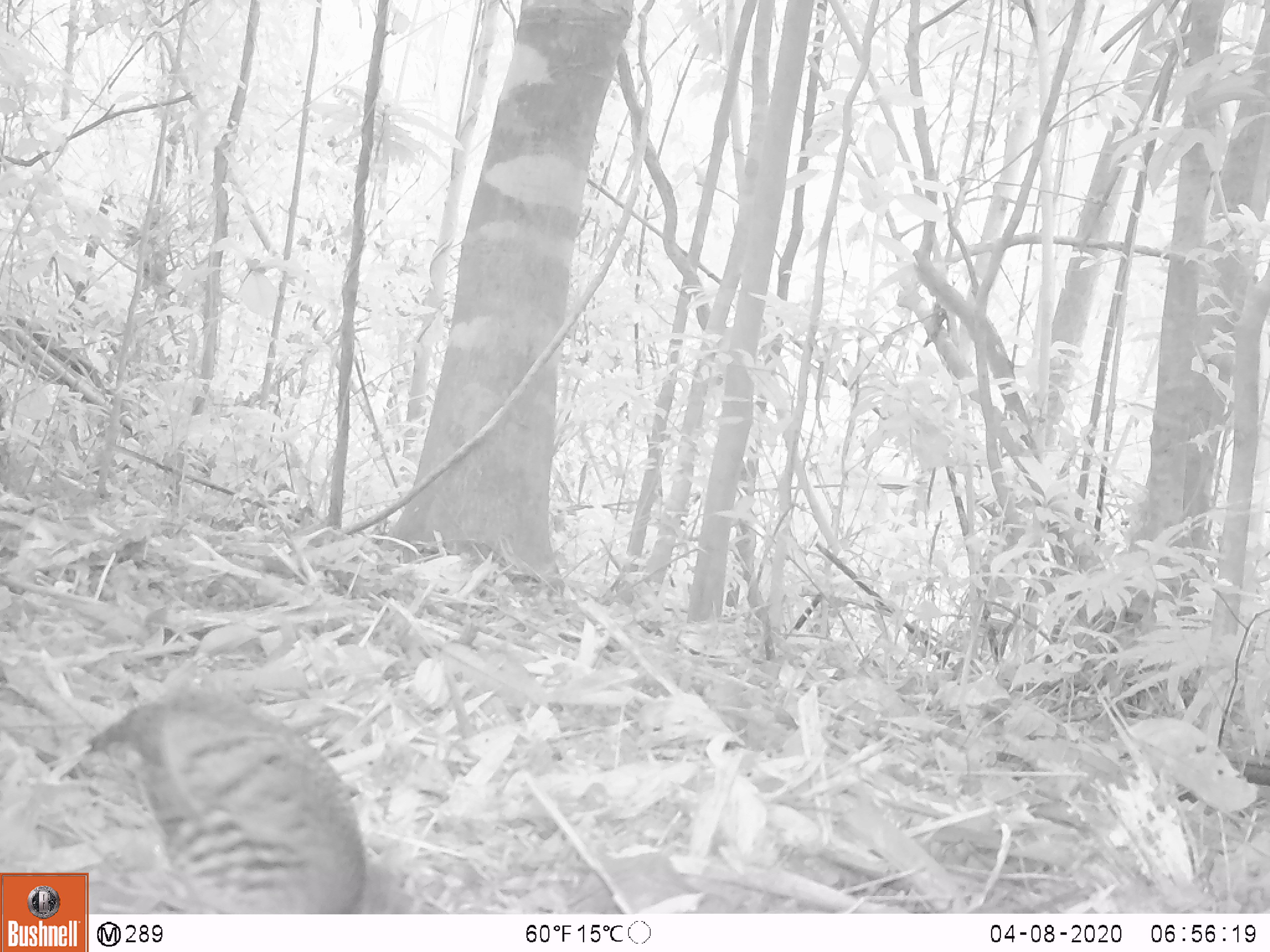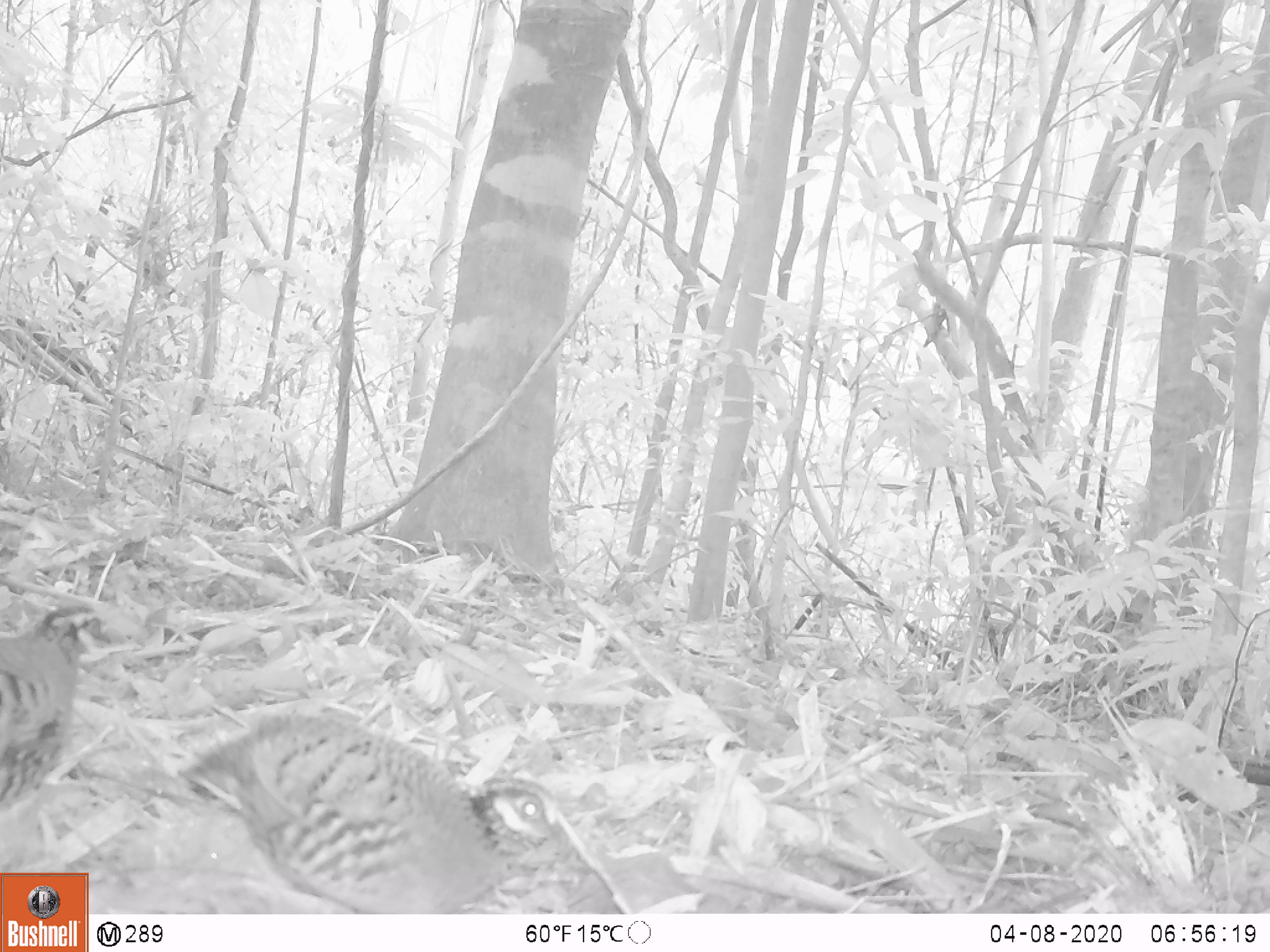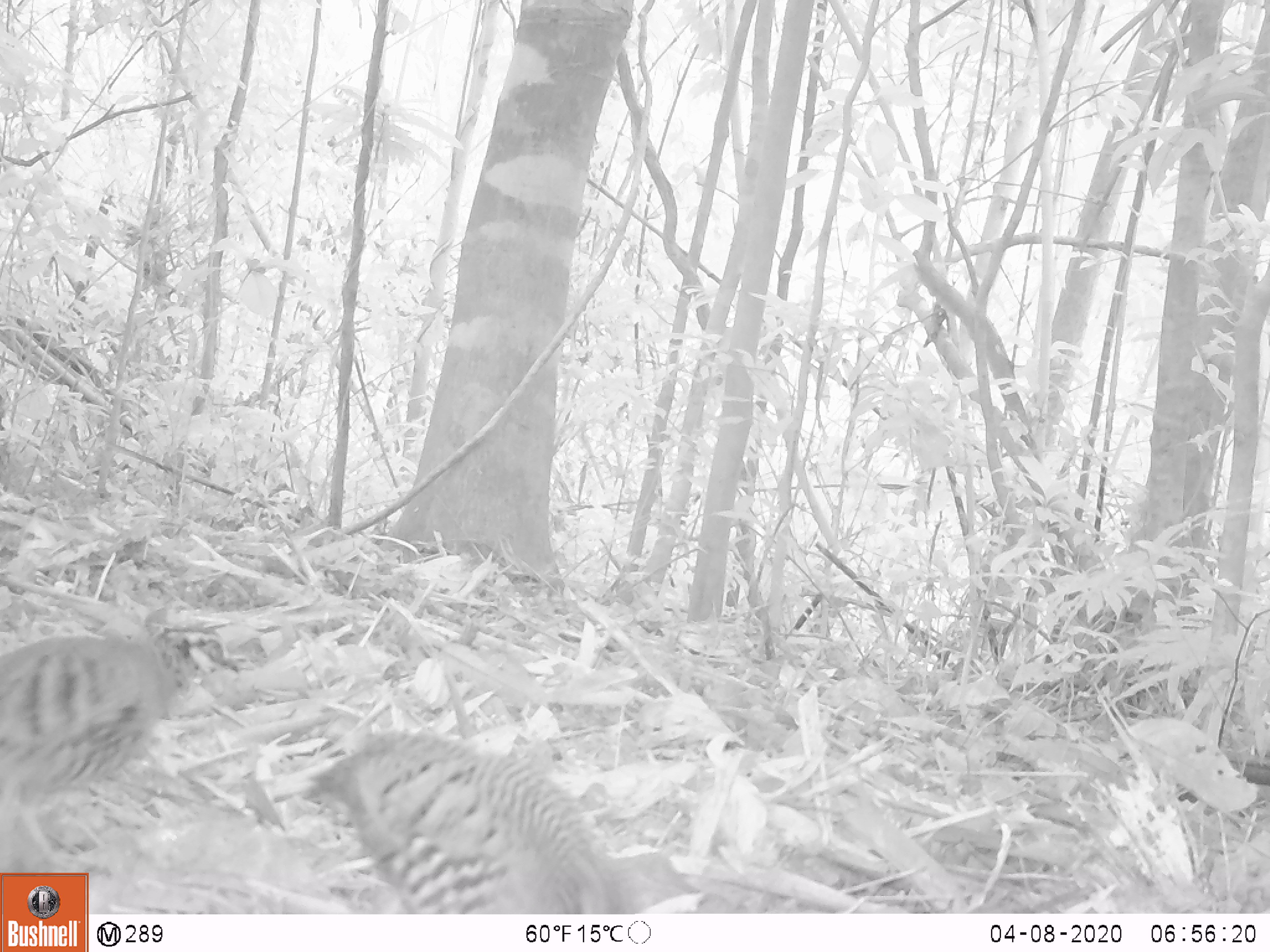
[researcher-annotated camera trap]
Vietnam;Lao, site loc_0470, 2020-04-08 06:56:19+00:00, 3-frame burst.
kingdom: Animalia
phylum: Chordata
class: Aves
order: Galliformes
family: Phasianidae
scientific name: Phasianidae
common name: partridge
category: unidentified partridge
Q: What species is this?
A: Unidentified partridge (partridge) (Phasianidae).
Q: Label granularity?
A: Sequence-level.